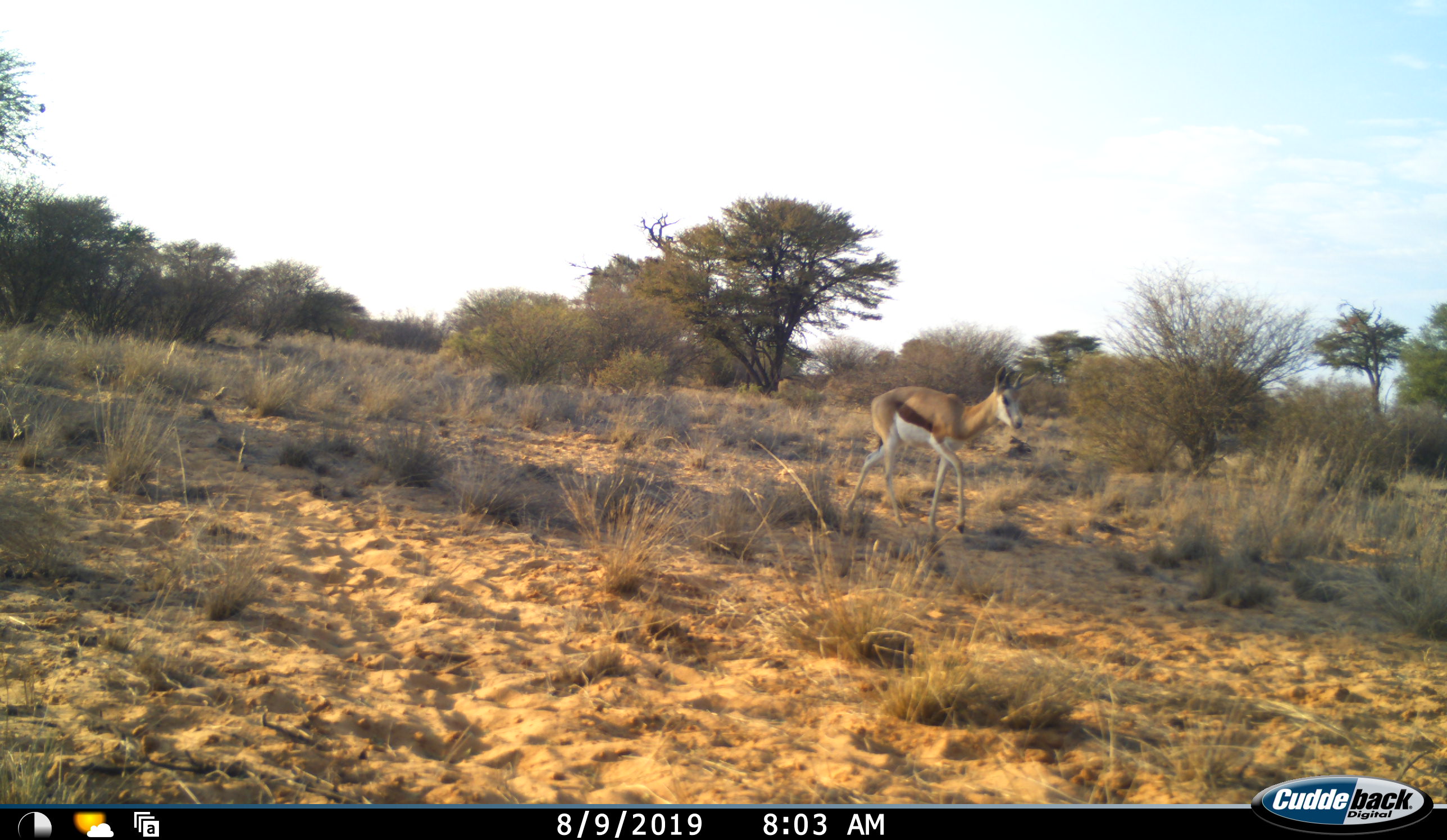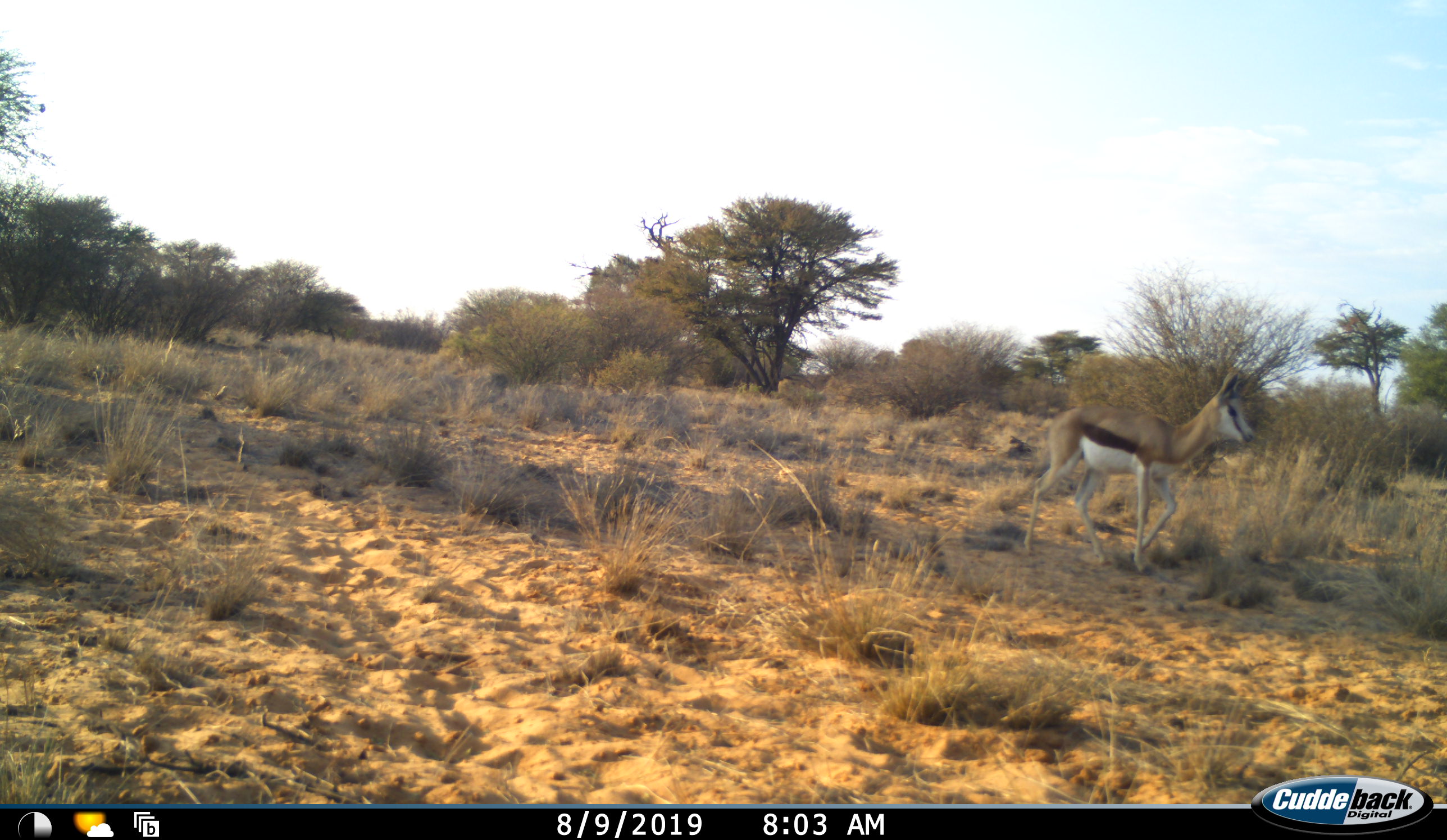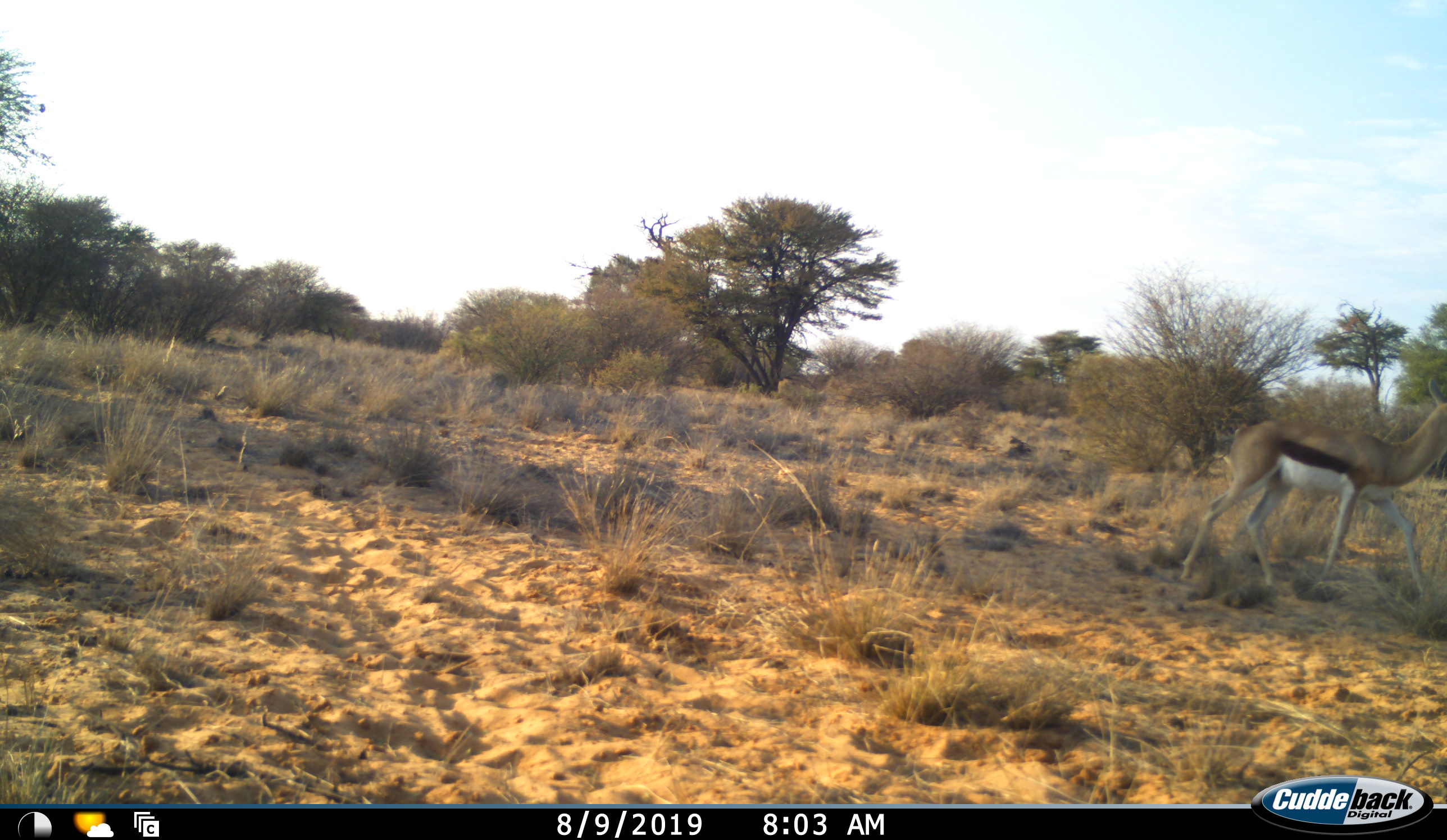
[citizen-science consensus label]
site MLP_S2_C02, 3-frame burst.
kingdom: Animalia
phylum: Chordata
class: Mammalia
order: Artiodactyla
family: Bovidae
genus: Antidorcas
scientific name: Antidorcas marsupialis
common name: springbok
Springbok (Antidorcas marsupialis), count 1. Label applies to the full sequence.